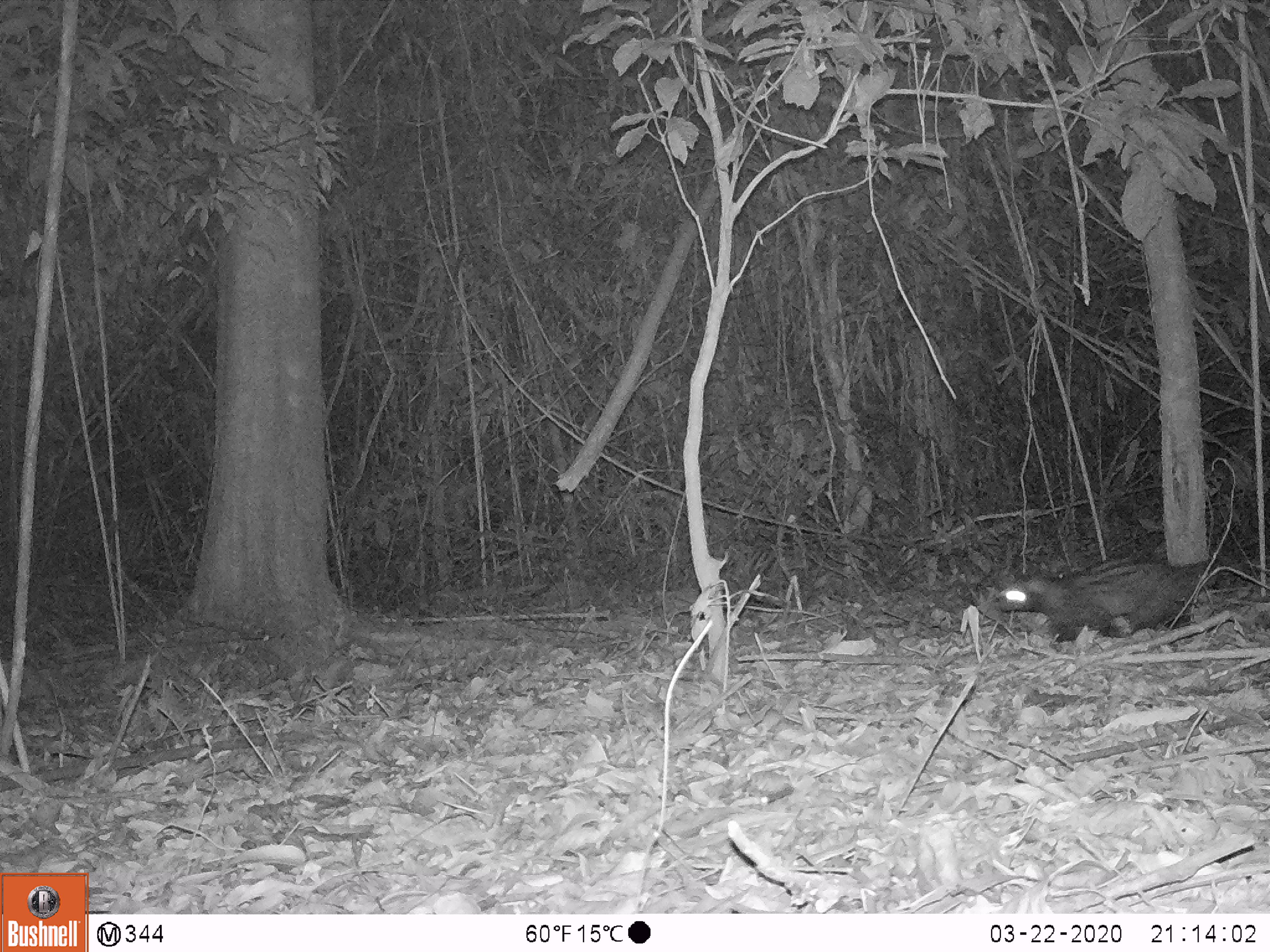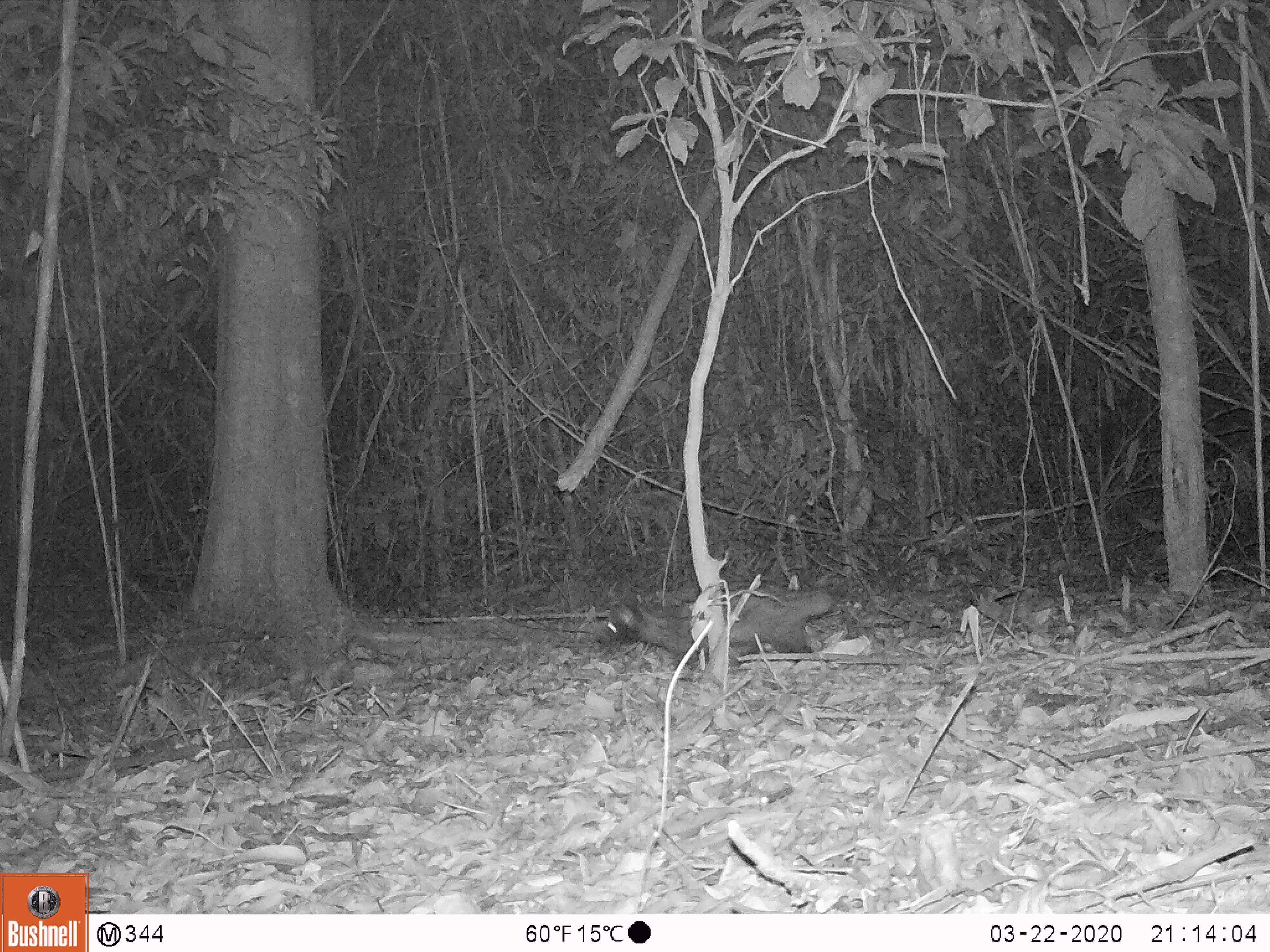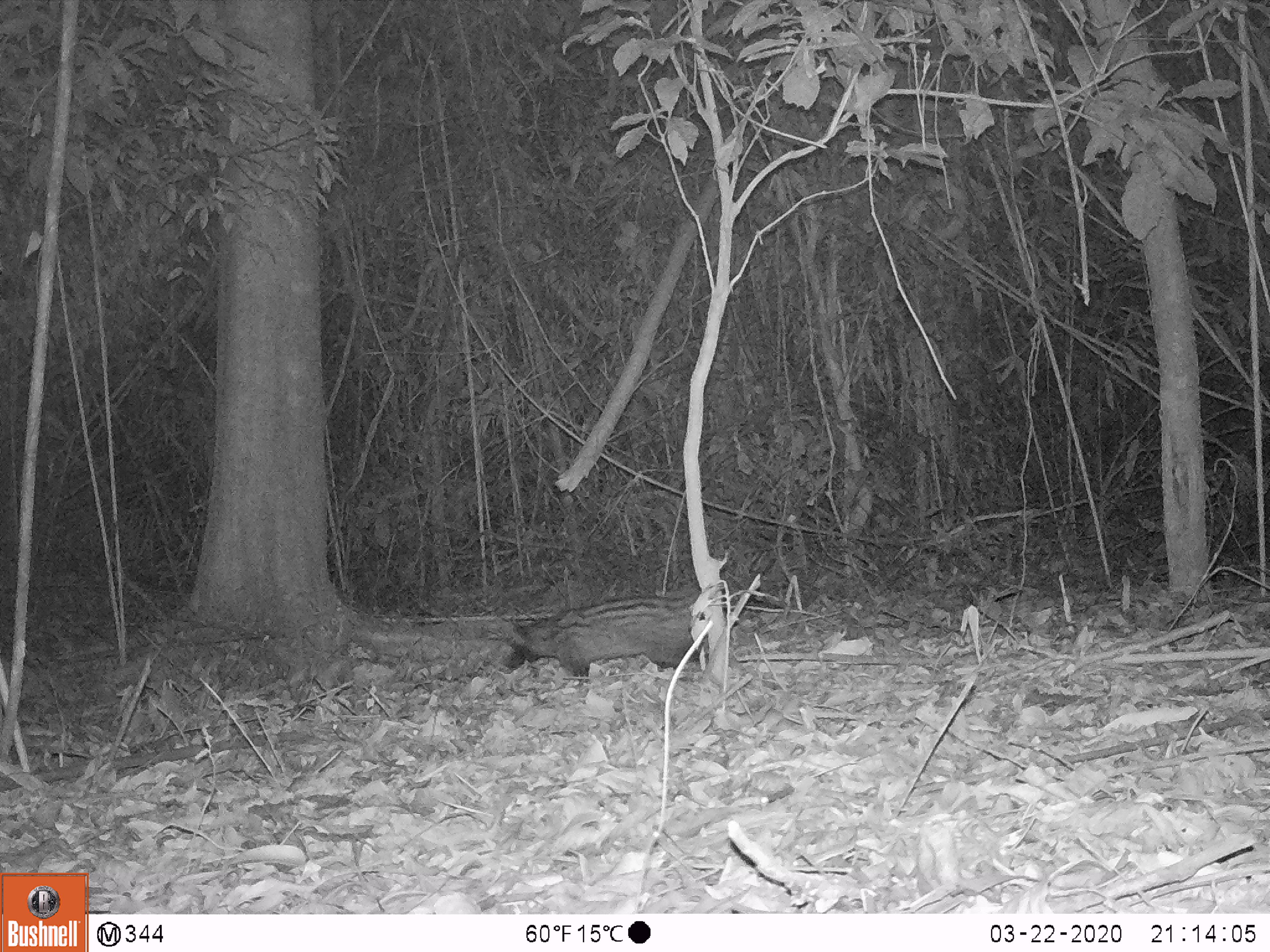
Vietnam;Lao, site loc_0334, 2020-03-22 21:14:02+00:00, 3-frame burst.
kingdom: Animalia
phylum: Chordata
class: Mammalia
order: Carnivora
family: Viverridae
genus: Paradoxurus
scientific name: Paradoxurus hermaphroditus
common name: common palm civet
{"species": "common palm civet (Paradoxurus hermaphroditus)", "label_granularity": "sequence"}